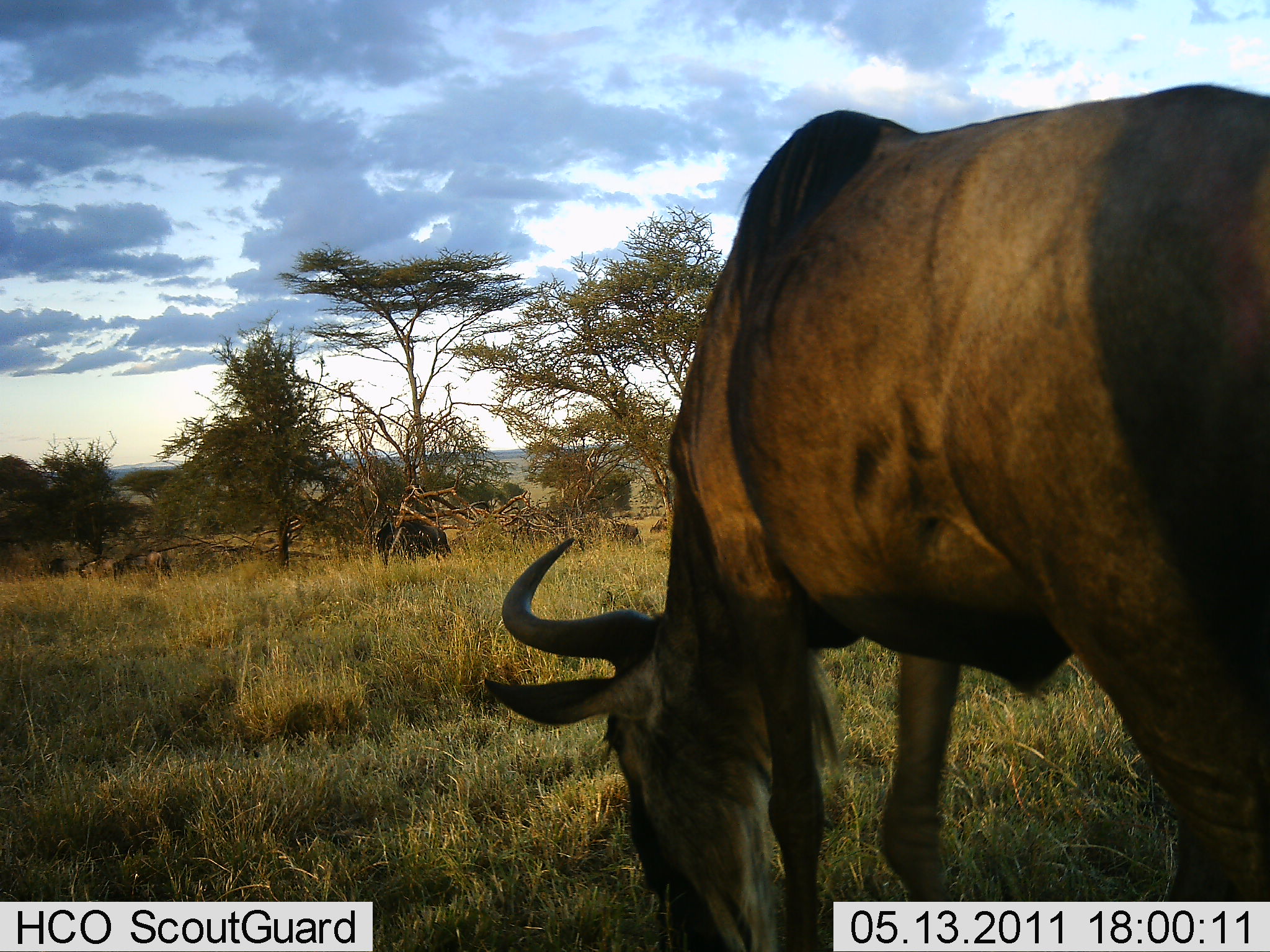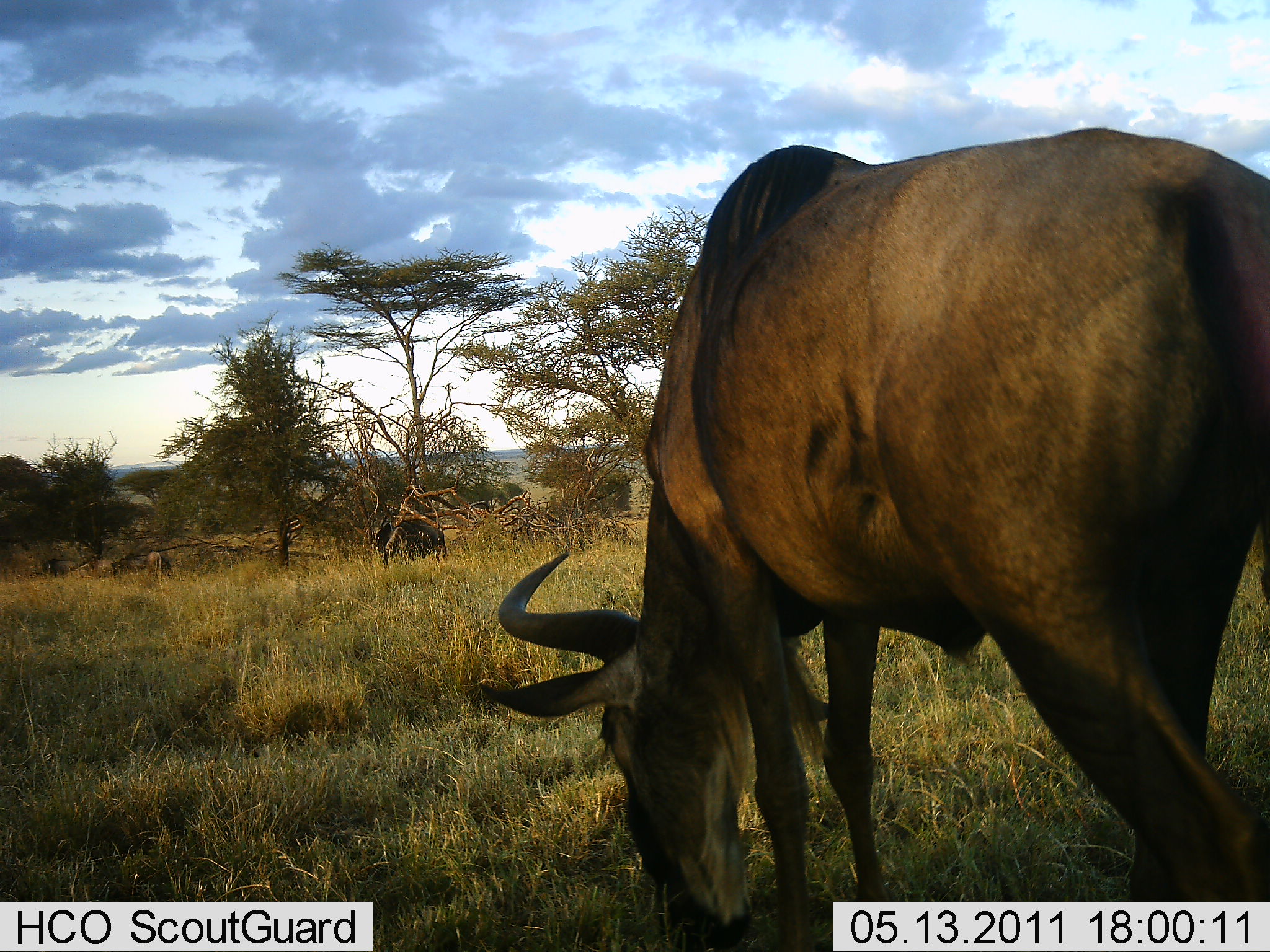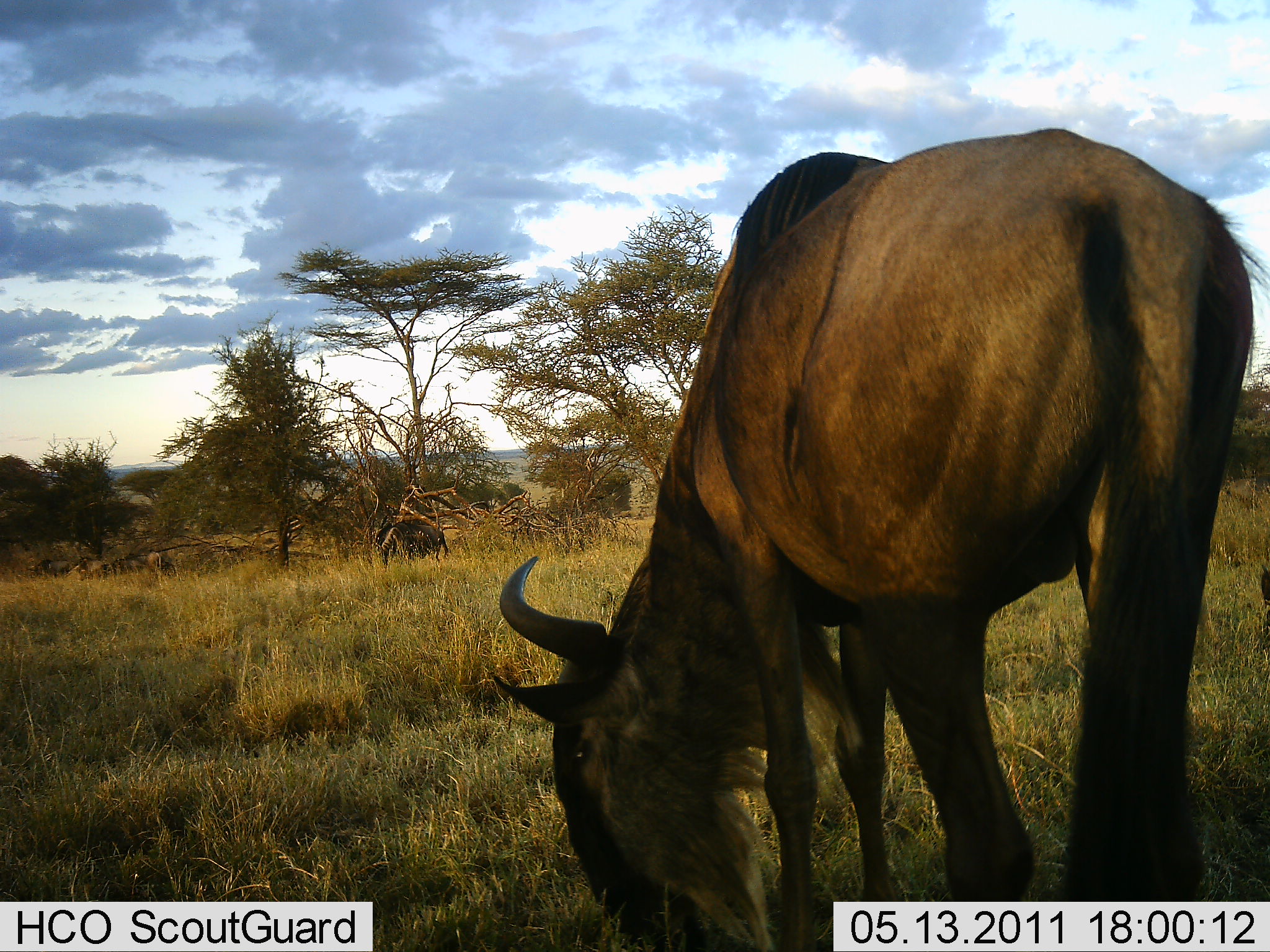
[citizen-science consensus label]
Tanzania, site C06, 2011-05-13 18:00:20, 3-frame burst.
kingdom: Animalia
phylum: Chordata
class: Mammalia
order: Artiodactyla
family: Bovidae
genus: Connochaetes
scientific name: Connochaetes taurinus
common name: blue wildebeest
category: wildebeest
Wildebeest (blue wildebeest) (Connochaetes taurinus), count 4. Behavior (volunteer vote fractions): standing 45%, resting 0%, moving 18%, interacting 9%. Young present (vote fraction): 0%. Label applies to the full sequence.